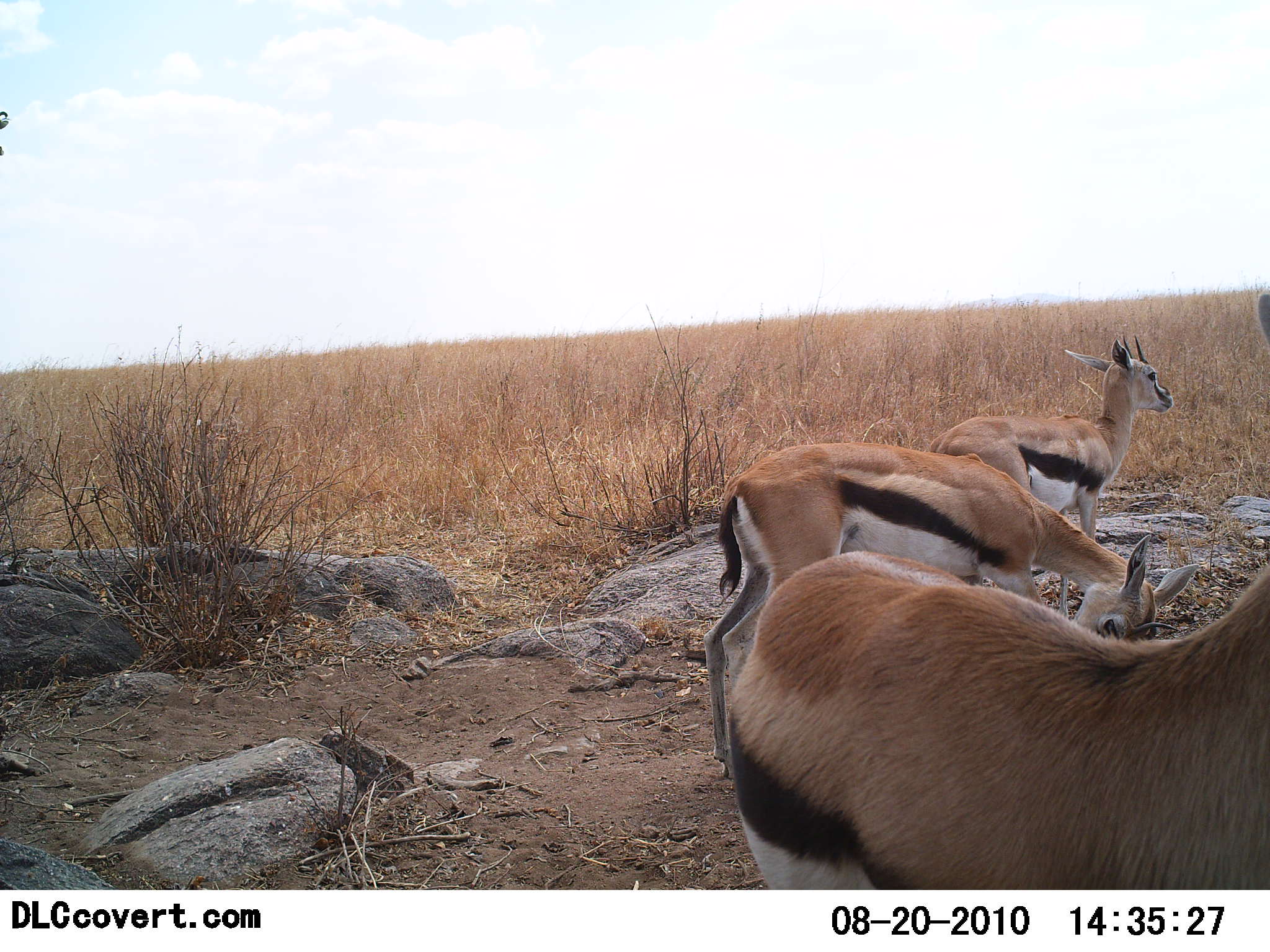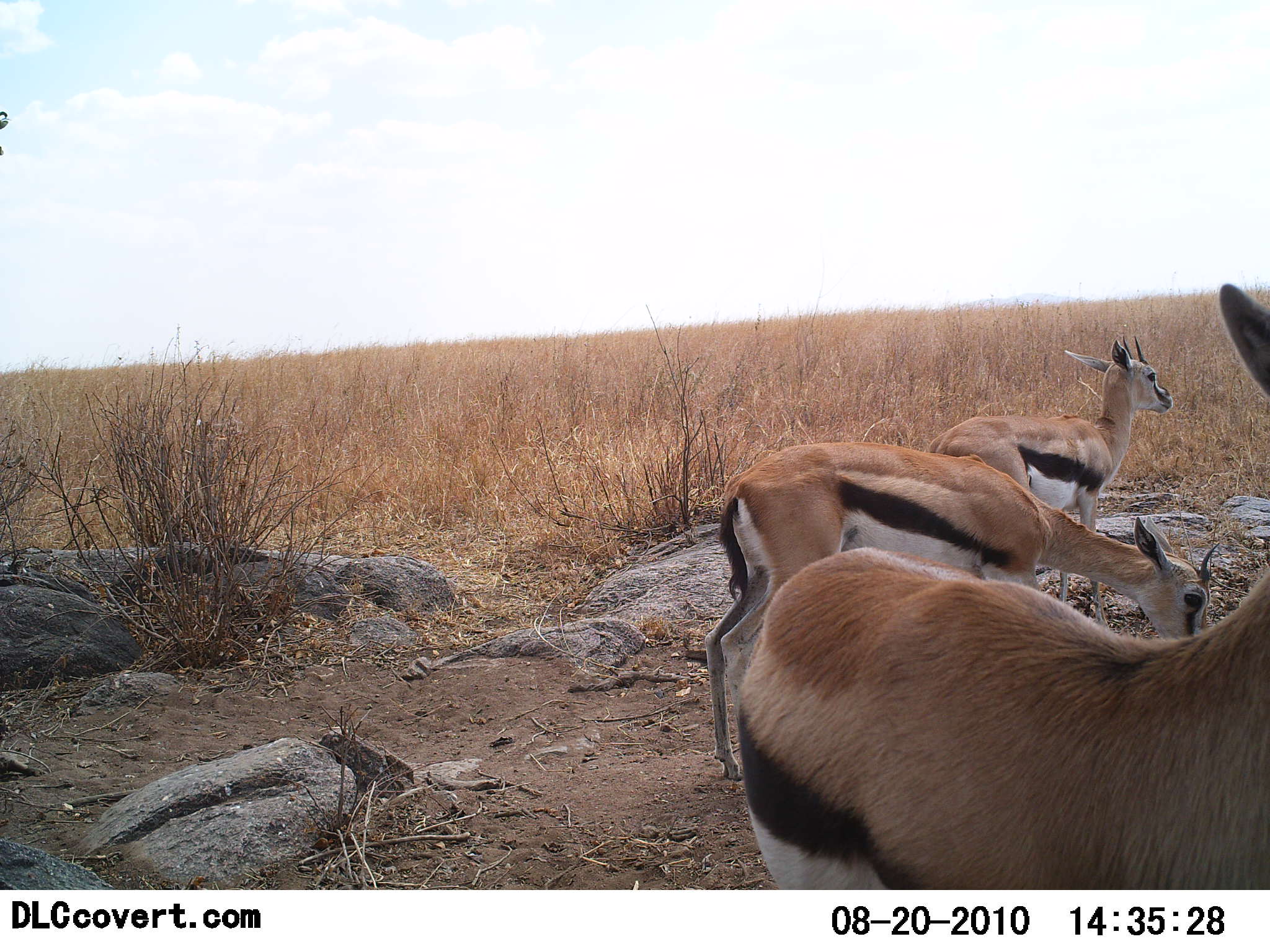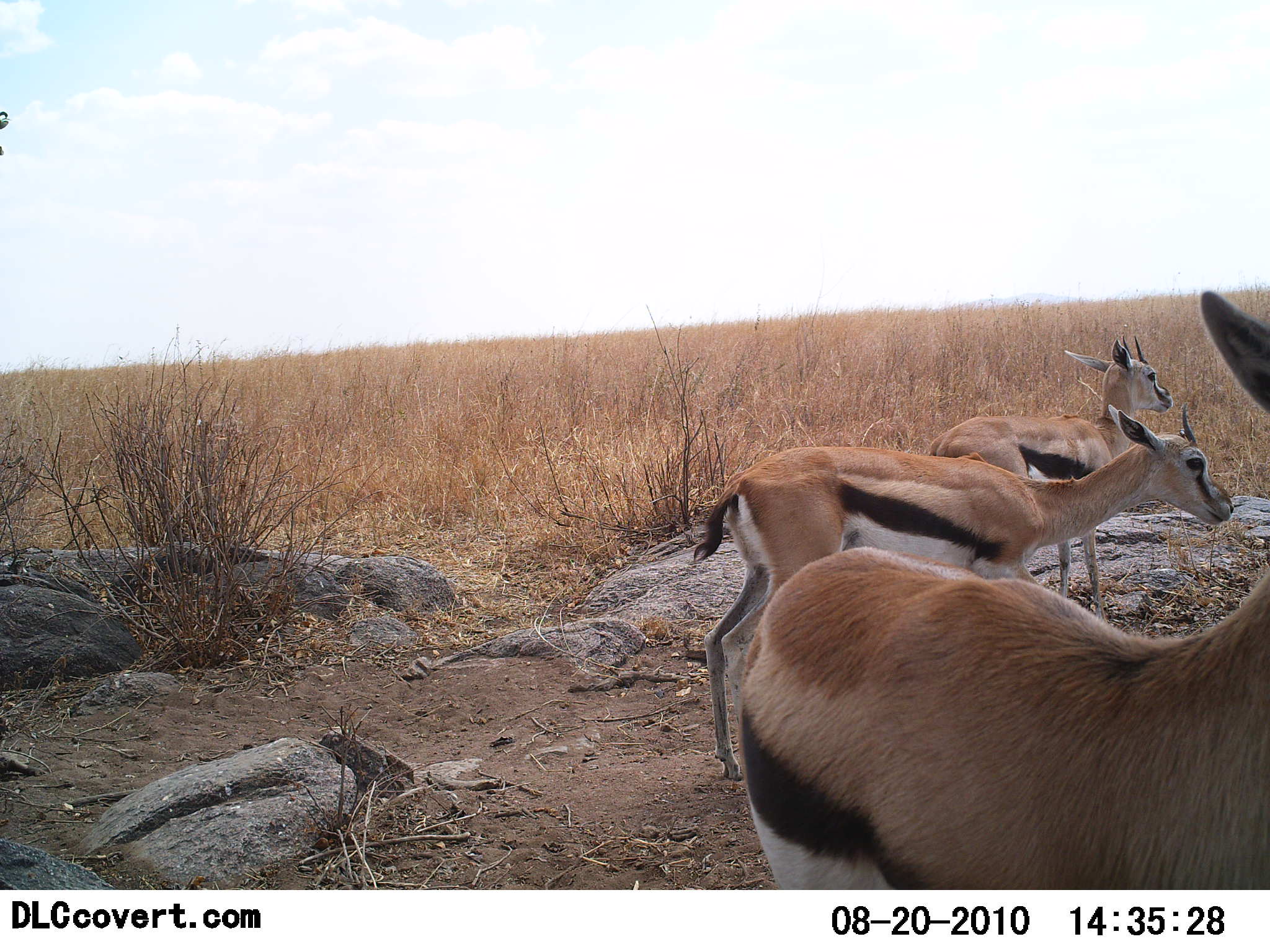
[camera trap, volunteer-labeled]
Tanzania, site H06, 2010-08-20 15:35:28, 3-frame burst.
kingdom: Animalia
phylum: Chordata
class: Mammalia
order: Artiodactyla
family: Bovidae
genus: Eudorcas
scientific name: Eudorcas thomsonii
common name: thomson's gazelle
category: gazellethomsons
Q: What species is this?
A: Gazellethomsons (thomson's gazelle) (Eudorcas thomsonii).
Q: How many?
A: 3.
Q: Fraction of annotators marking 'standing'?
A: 79%.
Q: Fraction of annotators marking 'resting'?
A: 7%.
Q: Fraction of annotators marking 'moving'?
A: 7%.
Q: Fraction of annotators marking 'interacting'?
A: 0%.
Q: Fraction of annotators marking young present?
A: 0%.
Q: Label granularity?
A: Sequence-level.